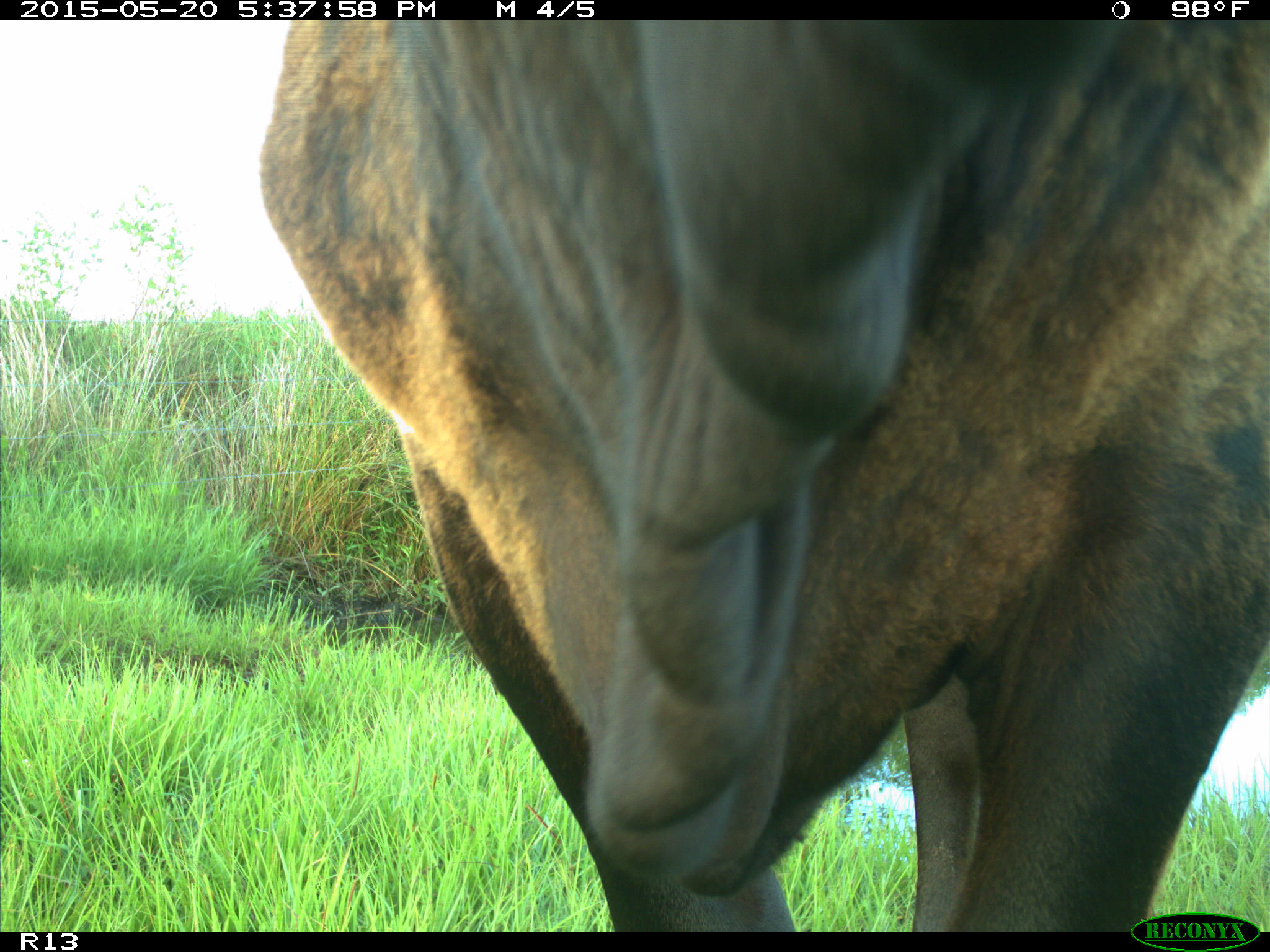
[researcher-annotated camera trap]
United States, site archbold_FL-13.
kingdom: Animalia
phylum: Chordata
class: Mammalia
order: Artiodactyla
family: Bovidae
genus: Bos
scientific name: Bos taurus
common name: domestic cow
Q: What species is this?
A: Bos taurus (domestic cow).